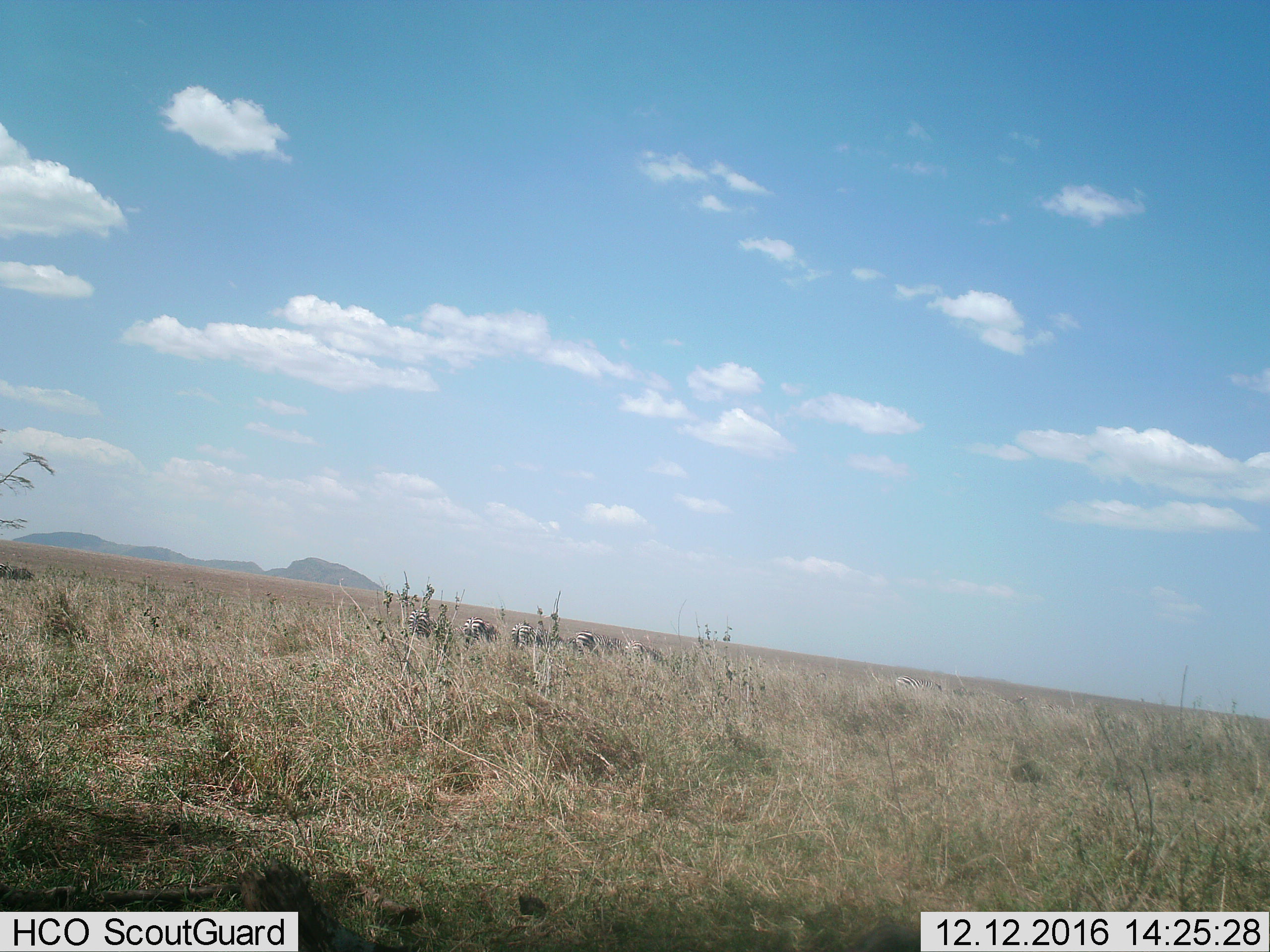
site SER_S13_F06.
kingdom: Animalia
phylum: Chordata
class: Mammalia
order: Perissodactyla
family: Equidae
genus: Equus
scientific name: Equus quagga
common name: plains zebra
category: zebraplains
Zebraplains (plains zebra) (Equus quagga), count 6. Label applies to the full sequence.